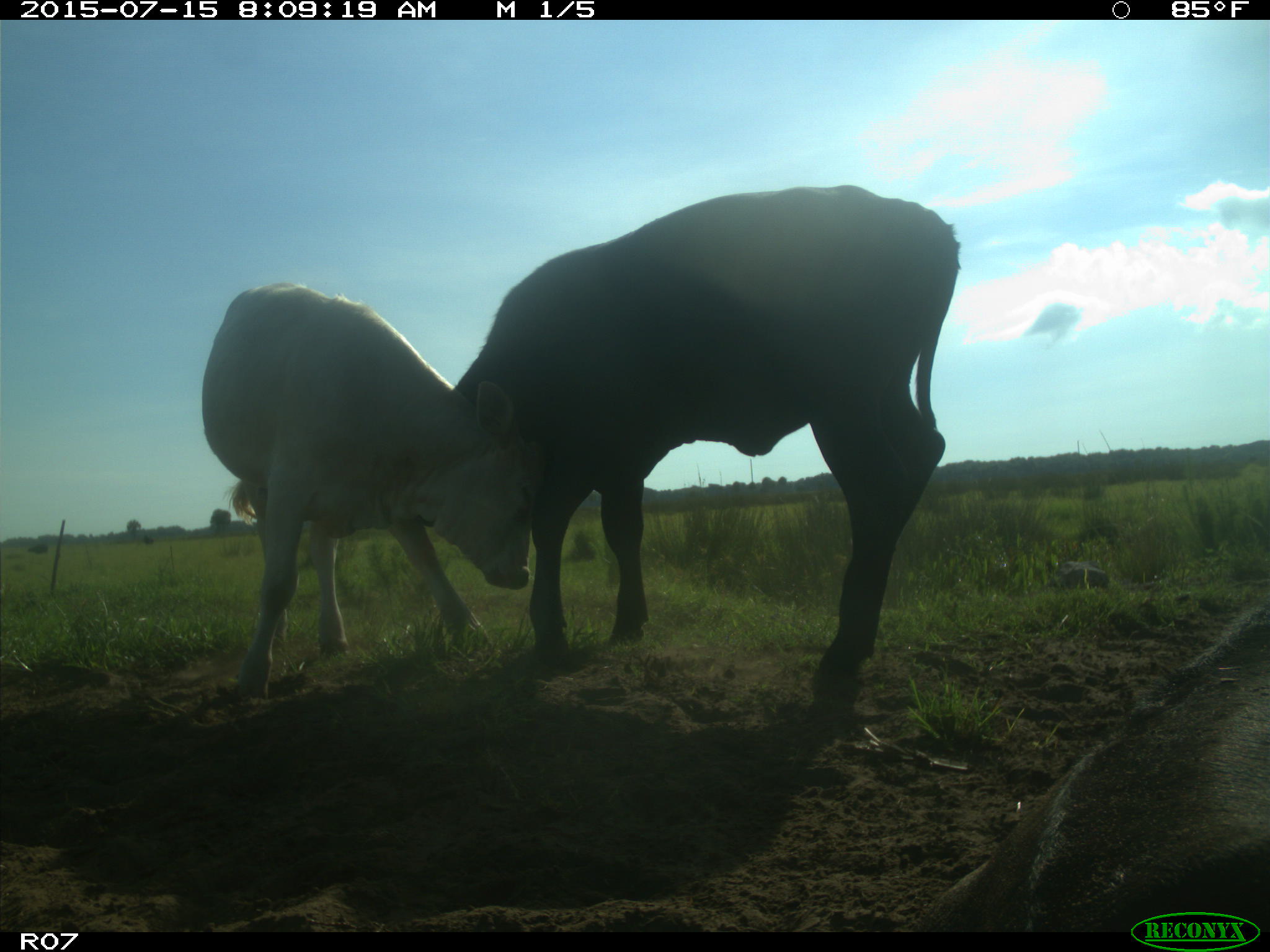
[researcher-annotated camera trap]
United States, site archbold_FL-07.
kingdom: Animalia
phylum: Chordata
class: Mammalia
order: Artiodactyla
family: Bovidae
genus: Bos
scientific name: Bos taurus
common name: domestic cow